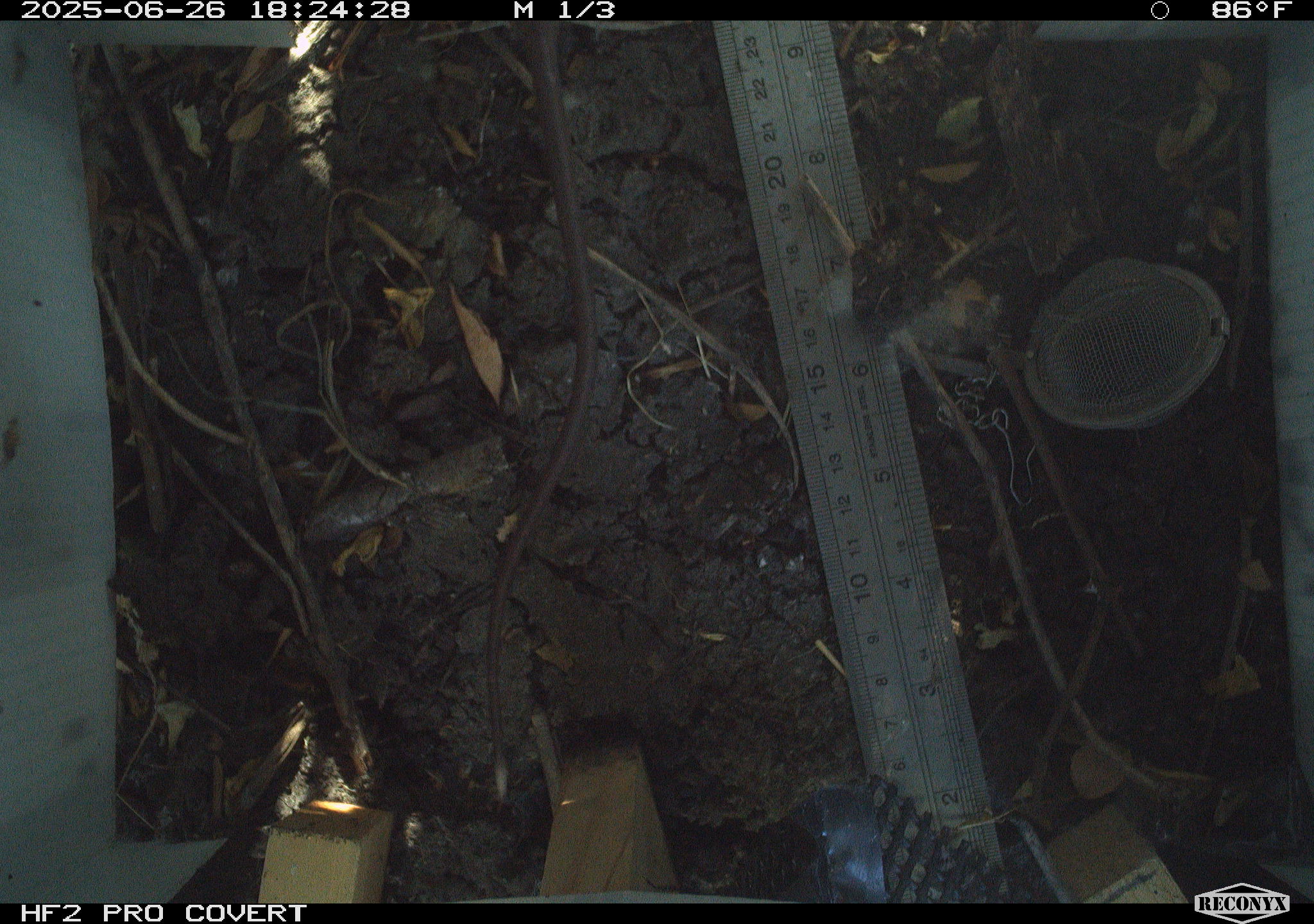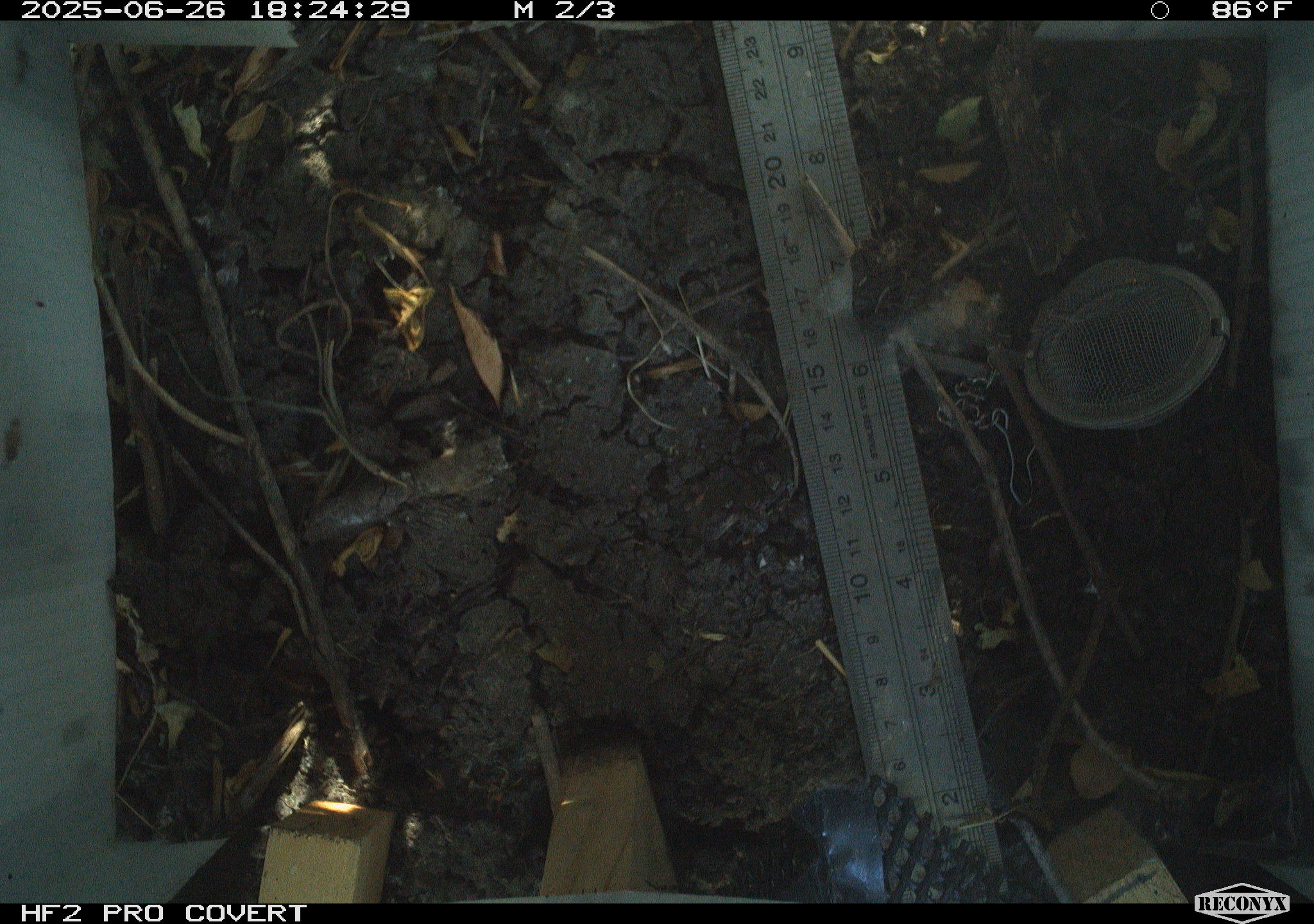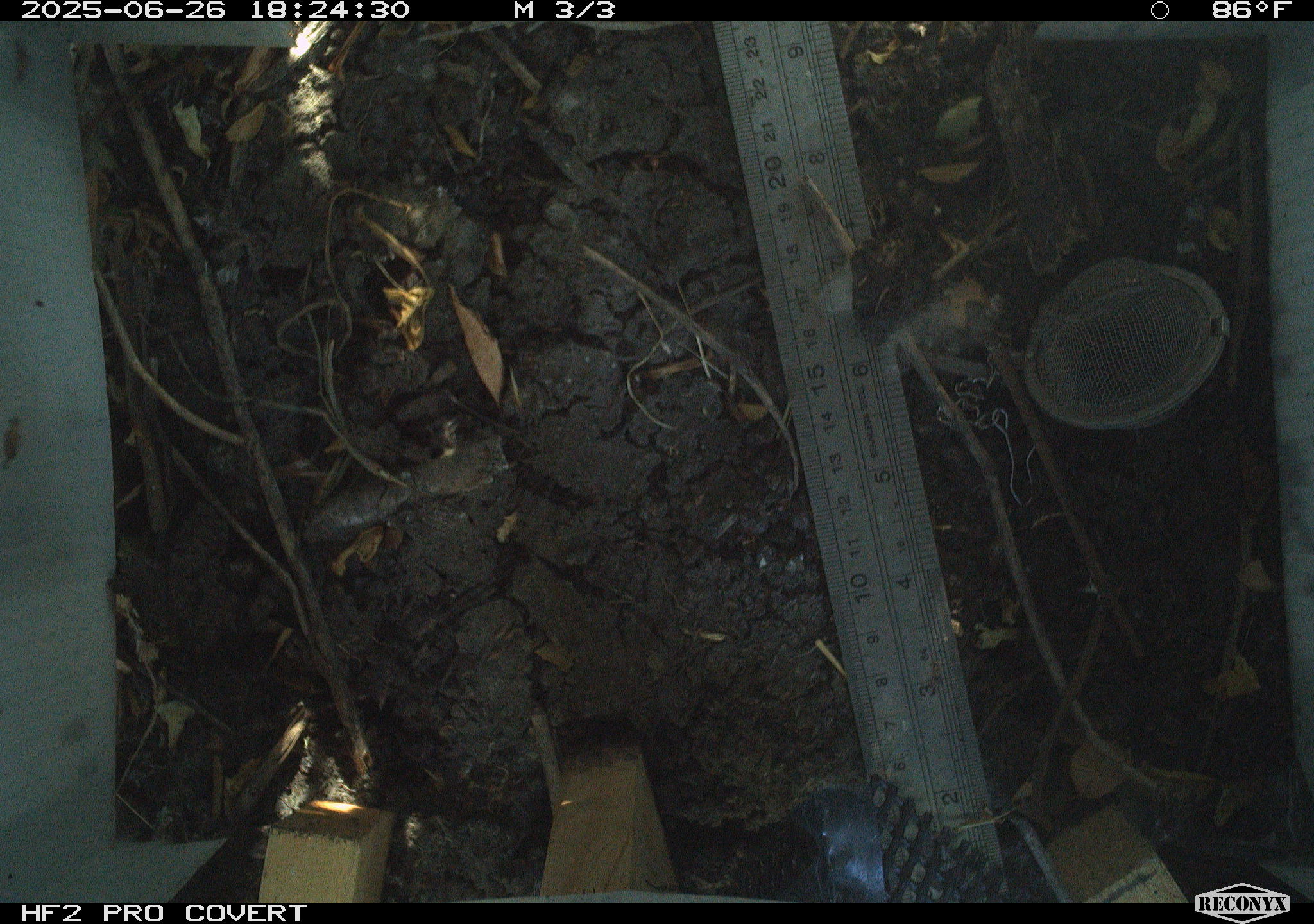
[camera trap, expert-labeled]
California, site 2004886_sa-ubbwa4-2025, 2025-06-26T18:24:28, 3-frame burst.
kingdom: Animalia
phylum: Chordata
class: Mammalia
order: Rodentia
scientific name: Rodentia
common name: rodent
Rodent (Rodentia).